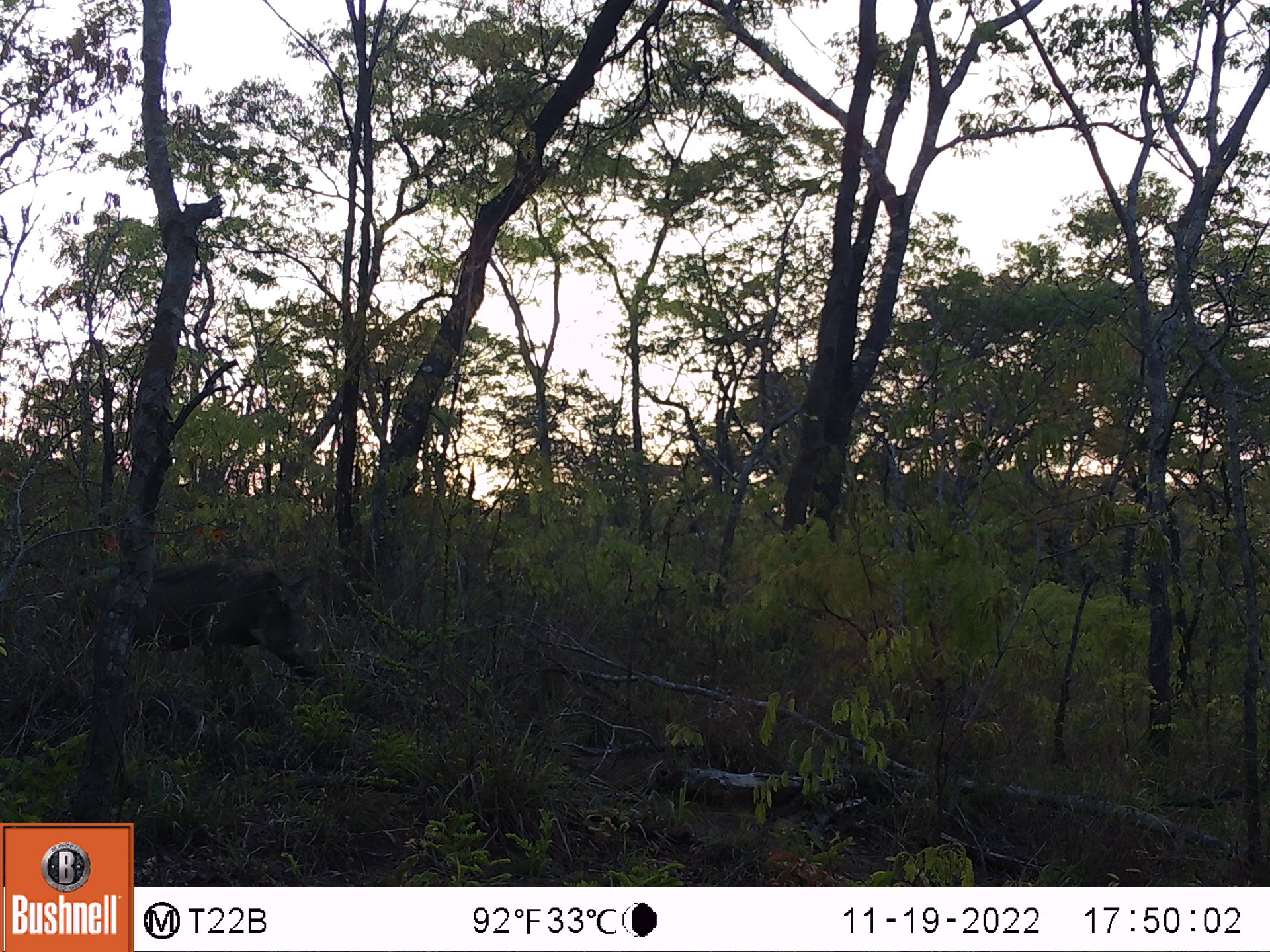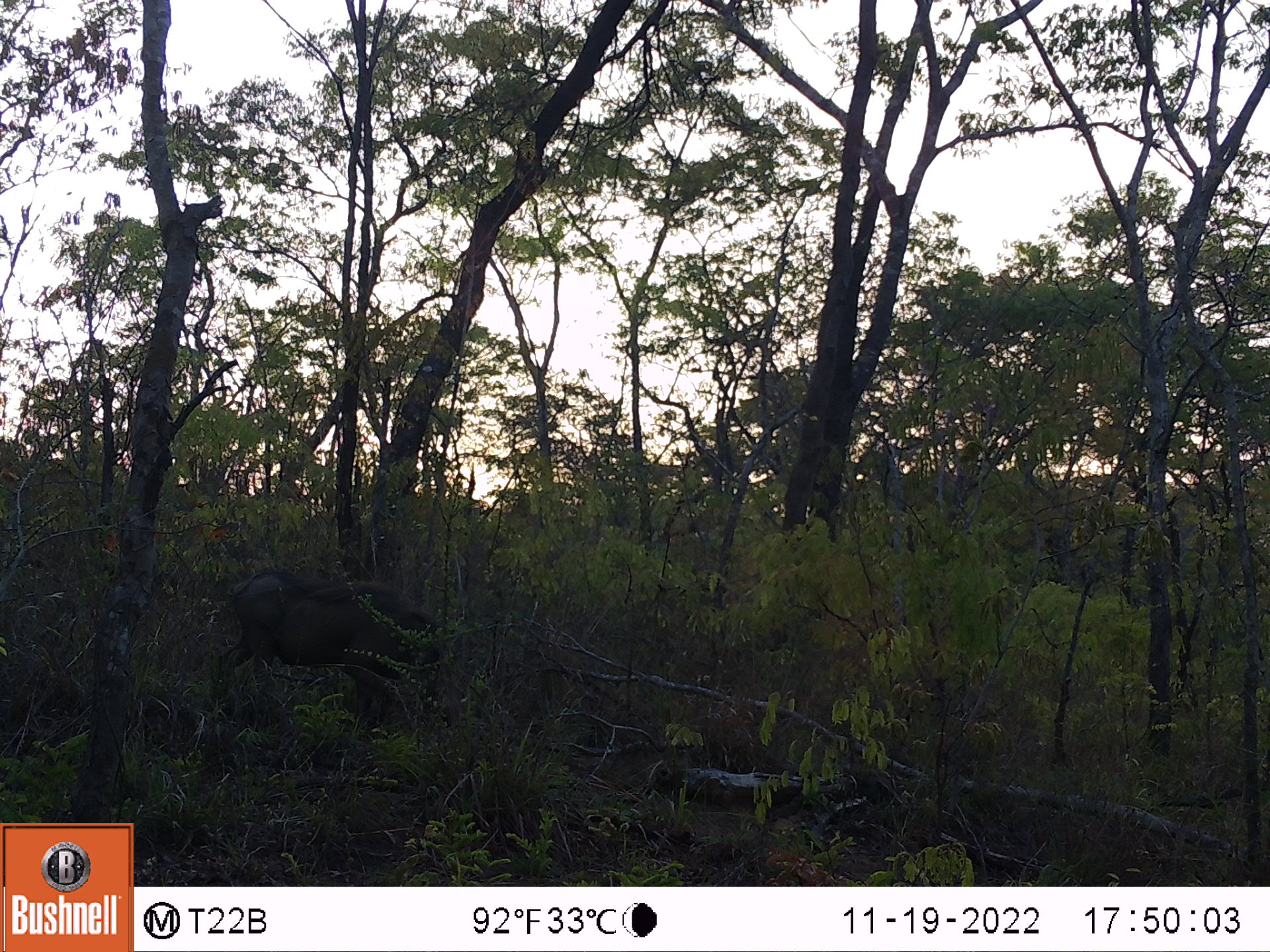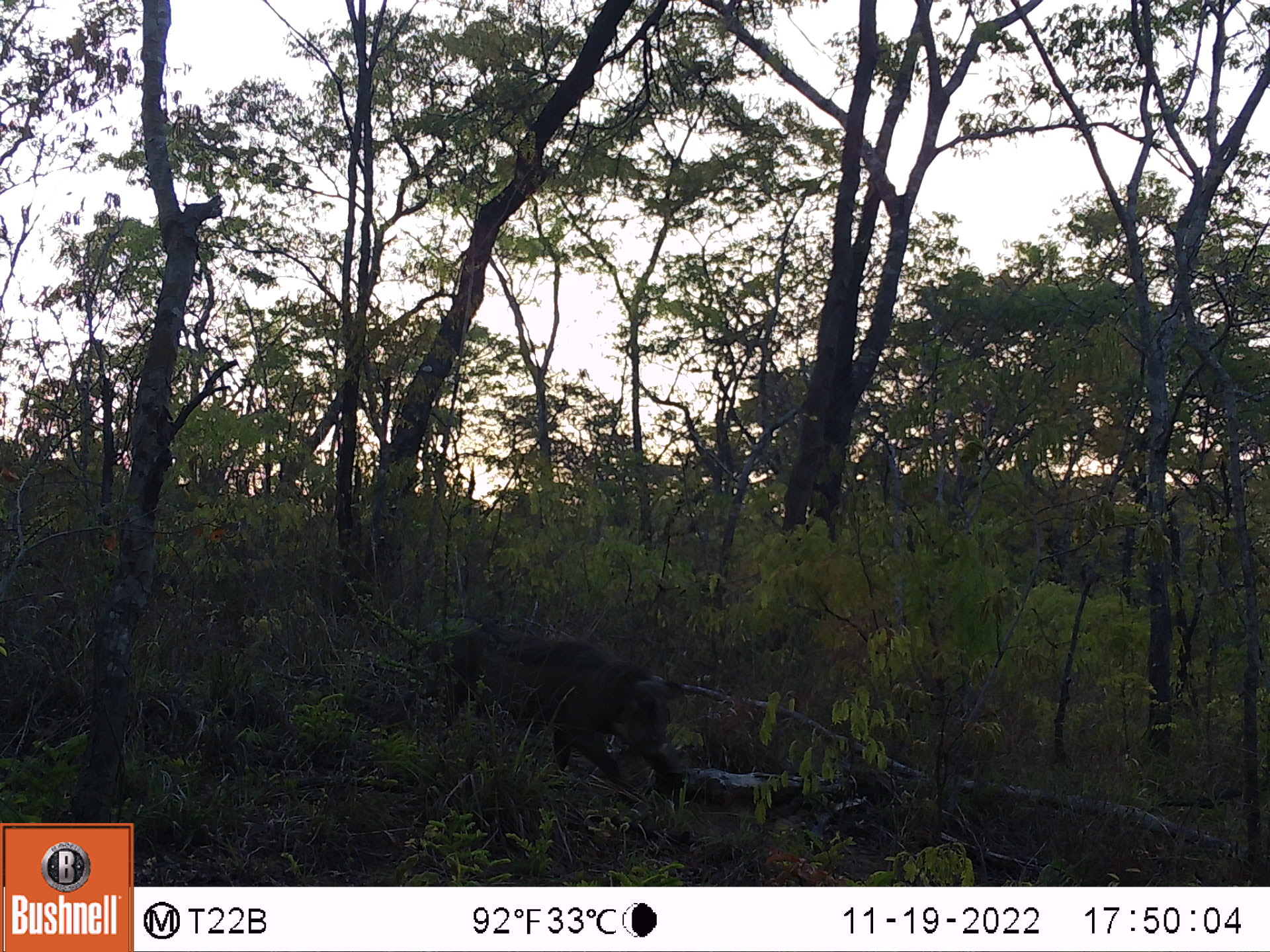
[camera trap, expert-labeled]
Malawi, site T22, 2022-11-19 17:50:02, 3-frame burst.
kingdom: Animalia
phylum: Chordata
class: Mammalia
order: Artiodactyla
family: Suidae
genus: Phacochoerus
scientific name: Phacochoerus africanus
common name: common warthog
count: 1